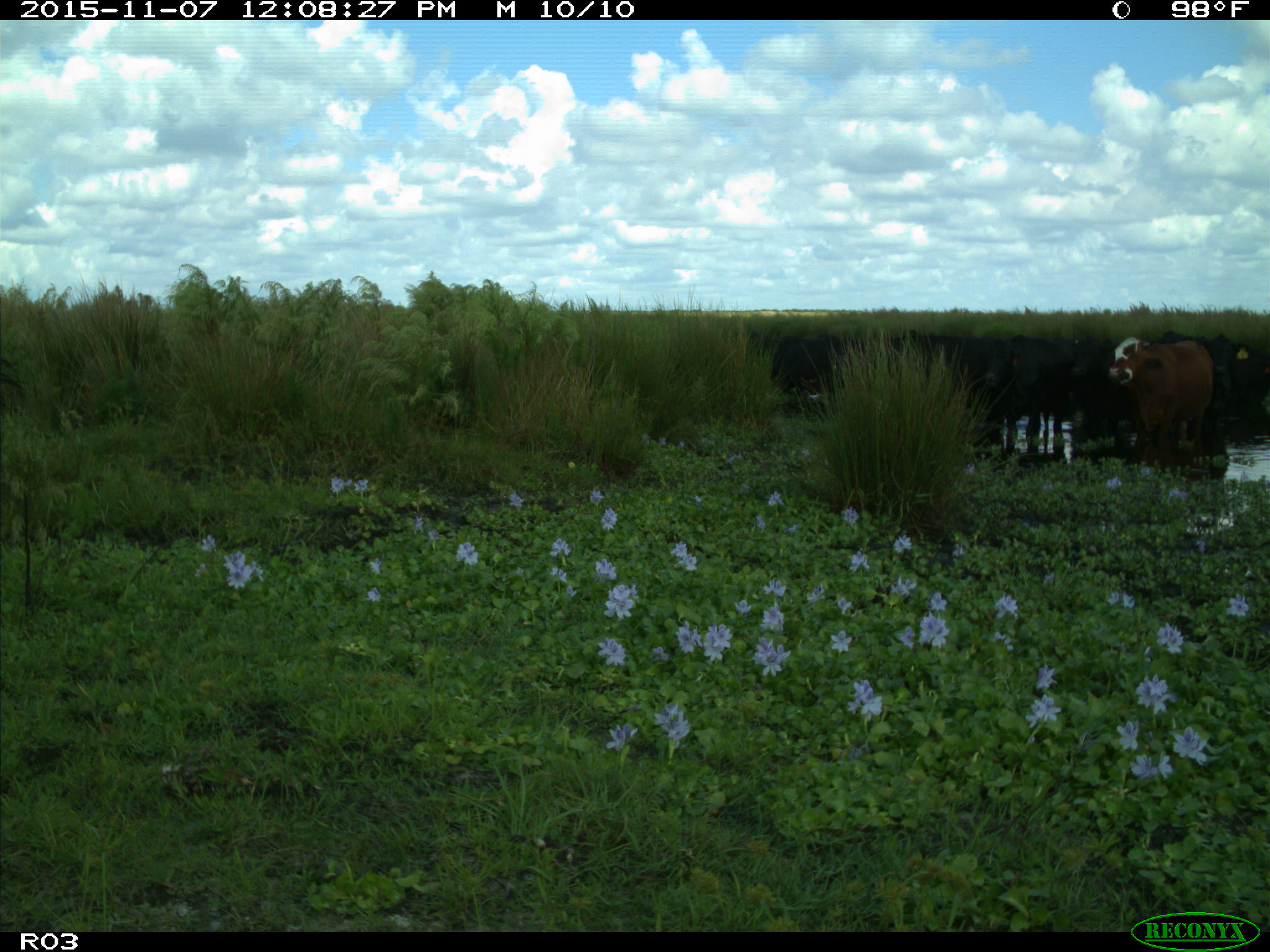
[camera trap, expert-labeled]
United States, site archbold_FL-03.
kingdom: Animalia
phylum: Chordata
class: Mammalia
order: Artiodactyla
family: Bovidae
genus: Bos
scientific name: Bos taurus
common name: domestic cow